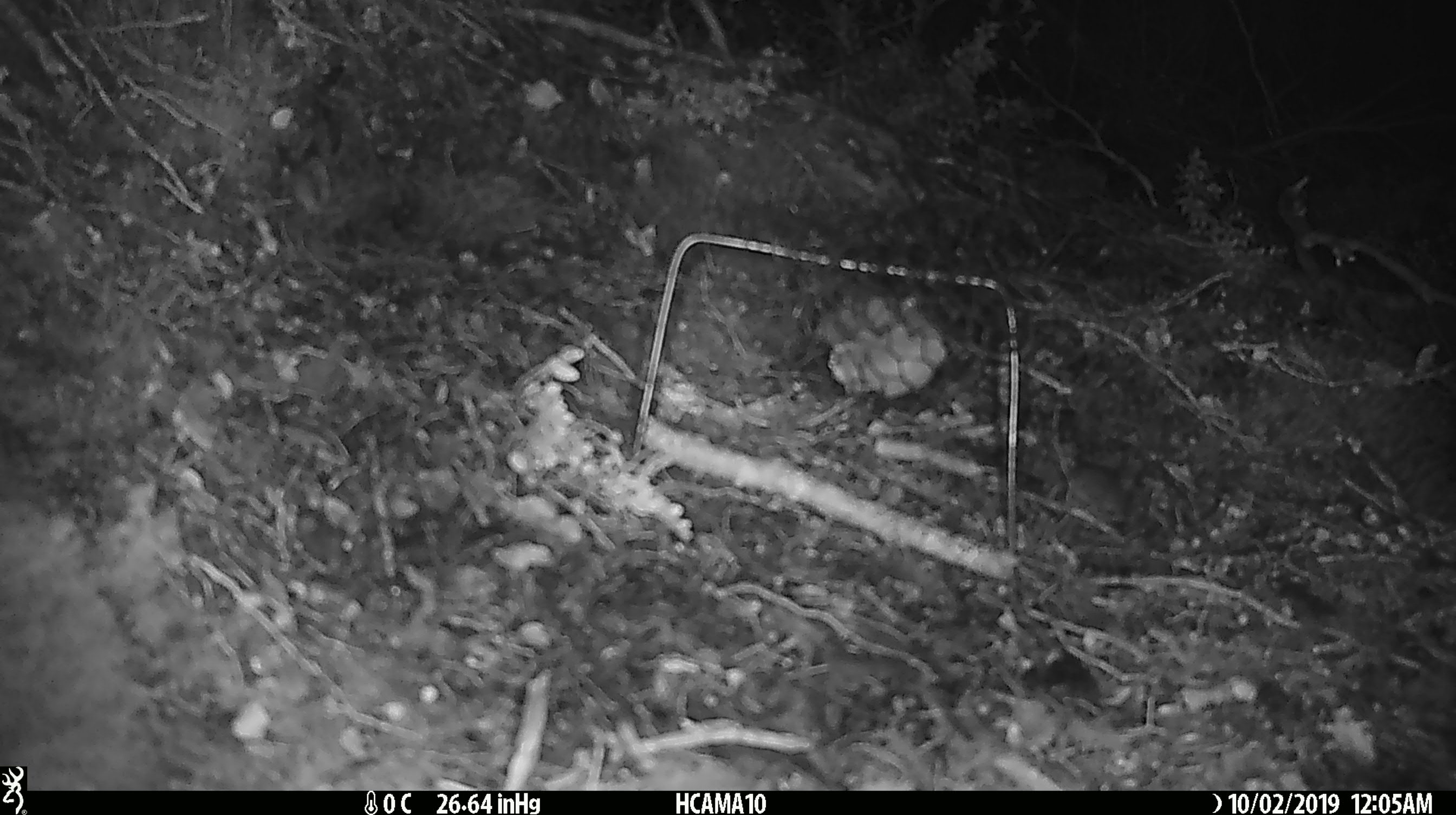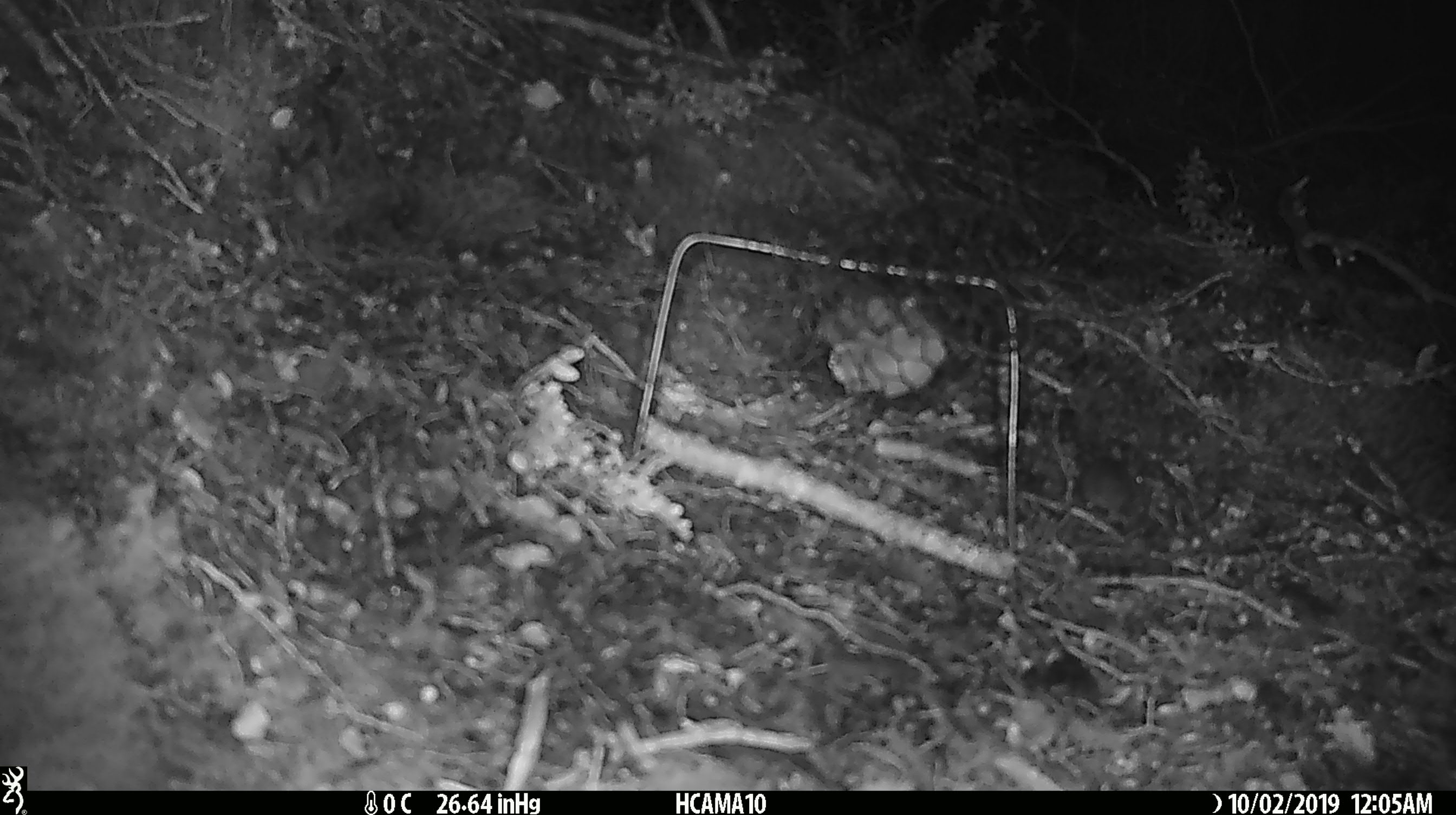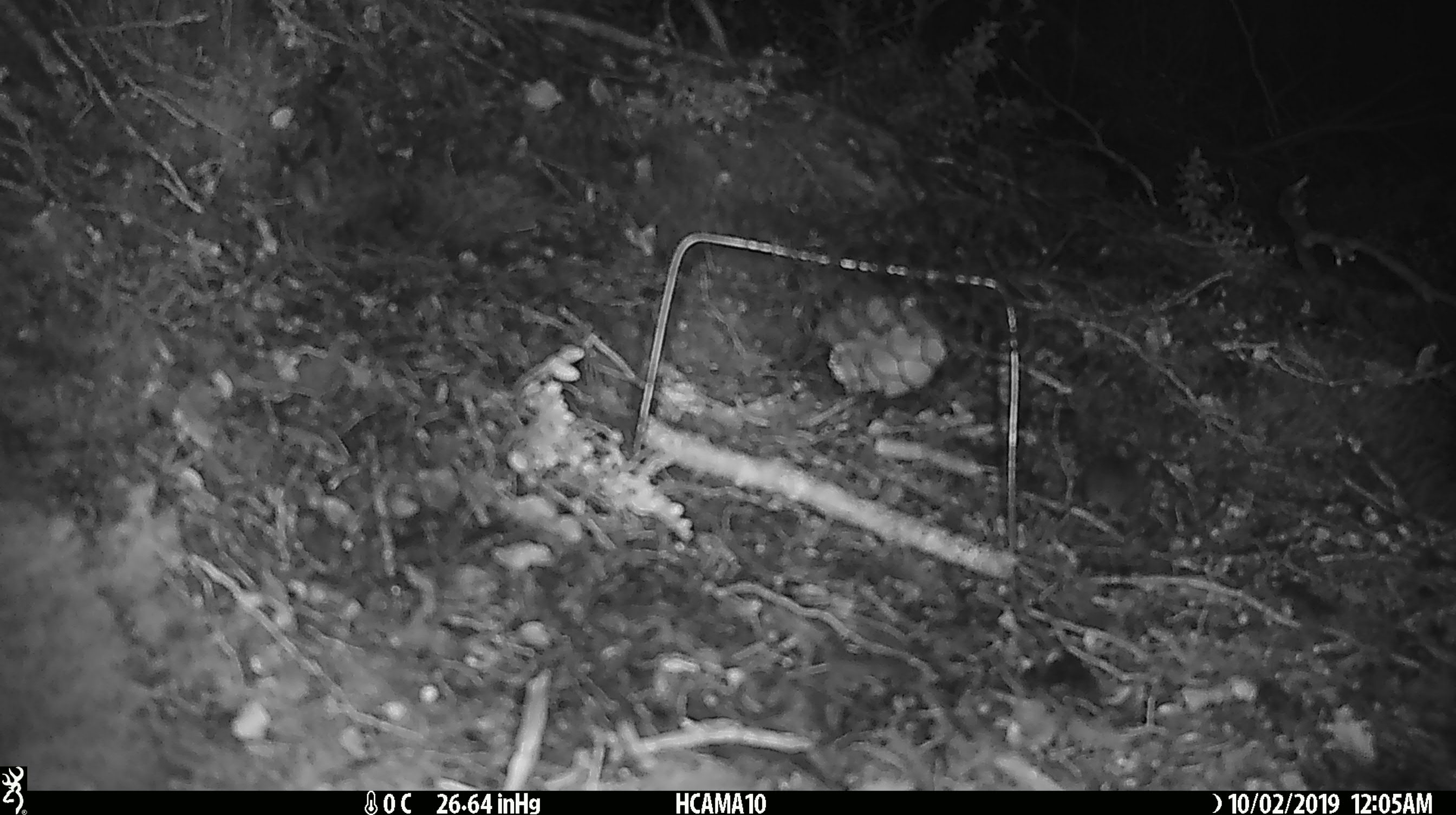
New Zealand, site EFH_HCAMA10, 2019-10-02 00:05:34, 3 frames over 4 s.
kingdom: Animalia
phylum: Chordata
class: Mammalia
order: Rodentia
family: Muridae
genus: Mus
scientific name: Mus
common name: mouse